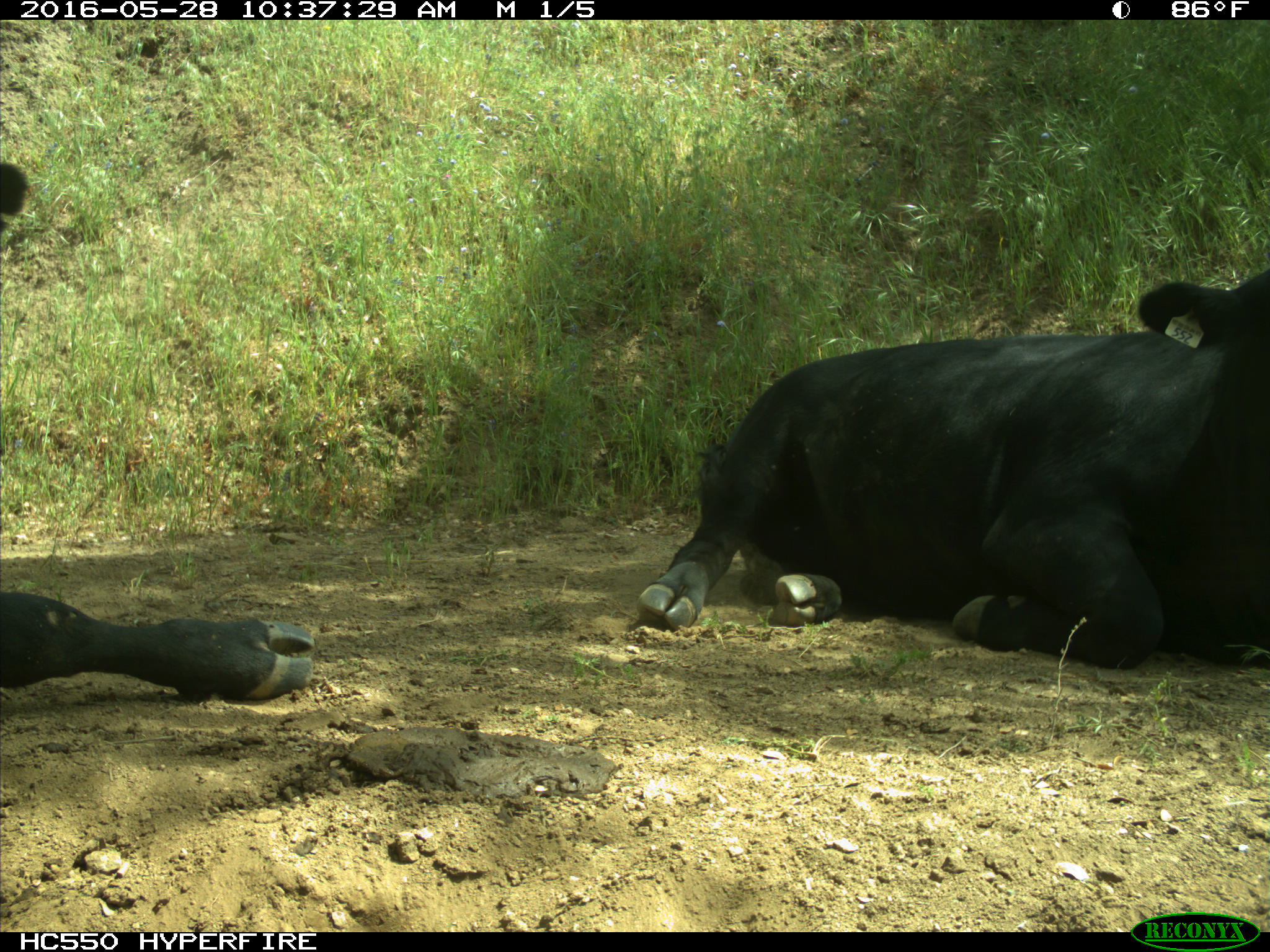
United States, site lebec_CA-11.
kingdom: Animalia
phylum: Chordata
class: Mammalia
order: Artiodactyla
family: Bovidae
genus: Bos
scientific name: Bos taurus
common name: domestic cow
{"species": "Bos taurus (domestic cow)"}